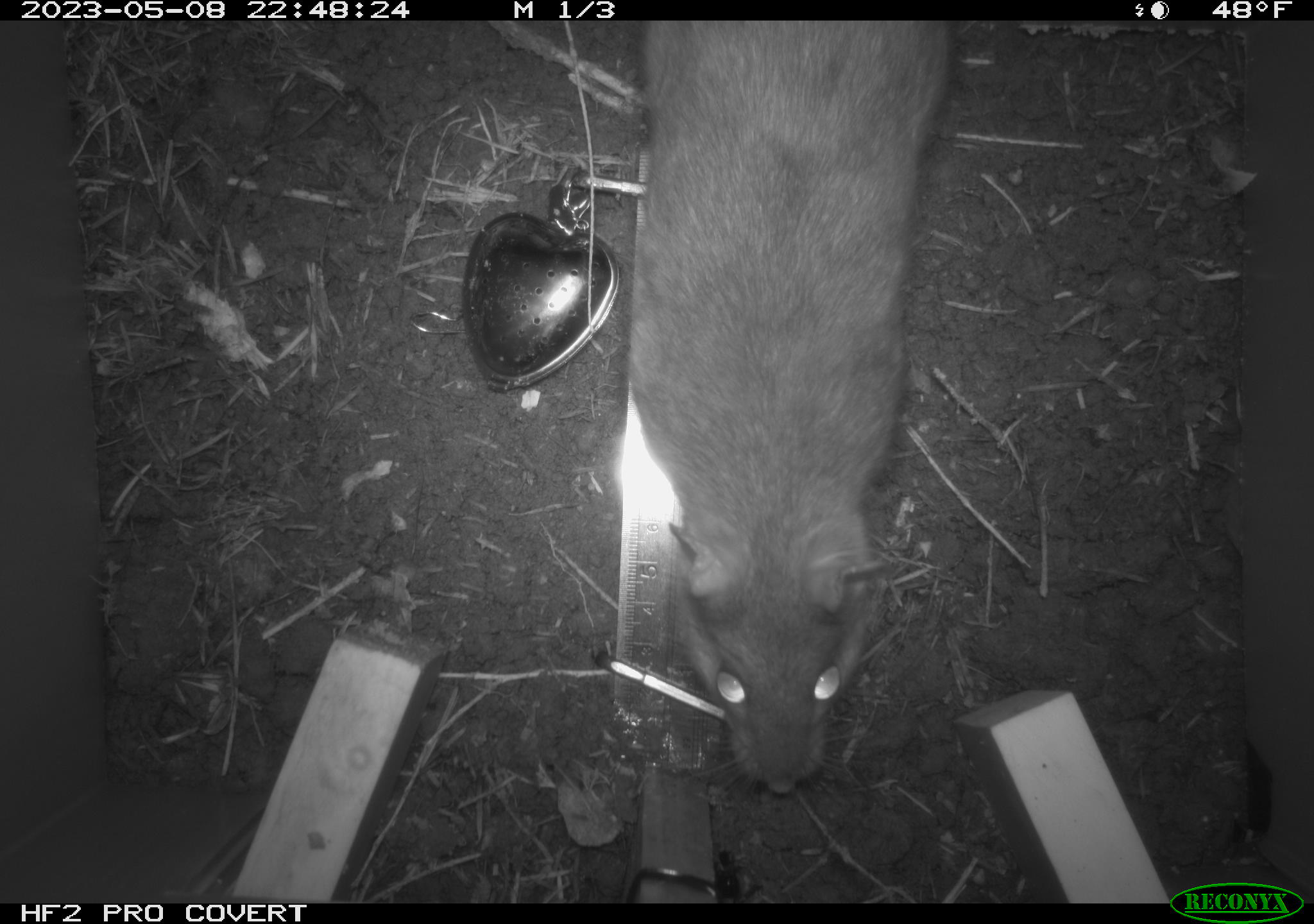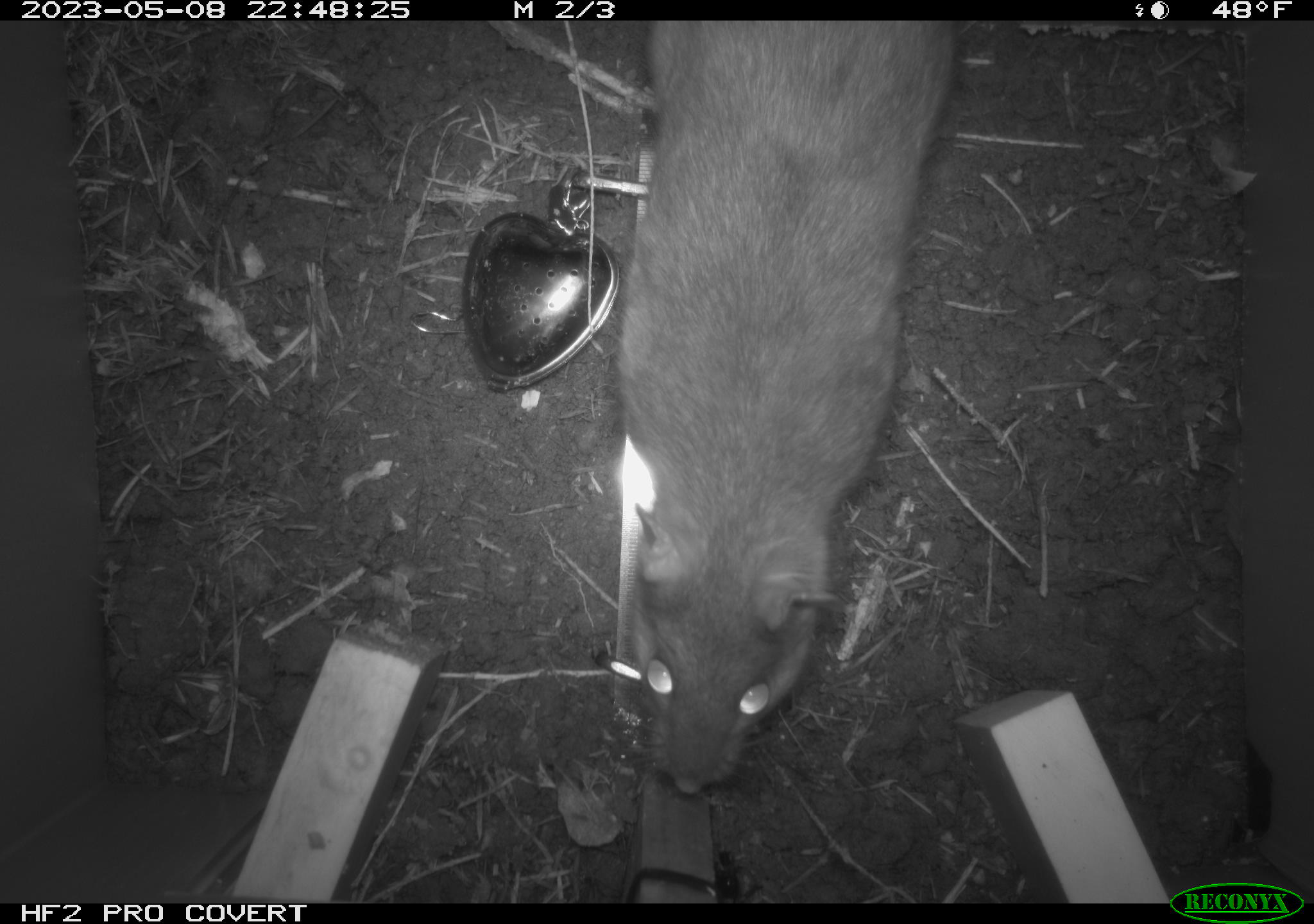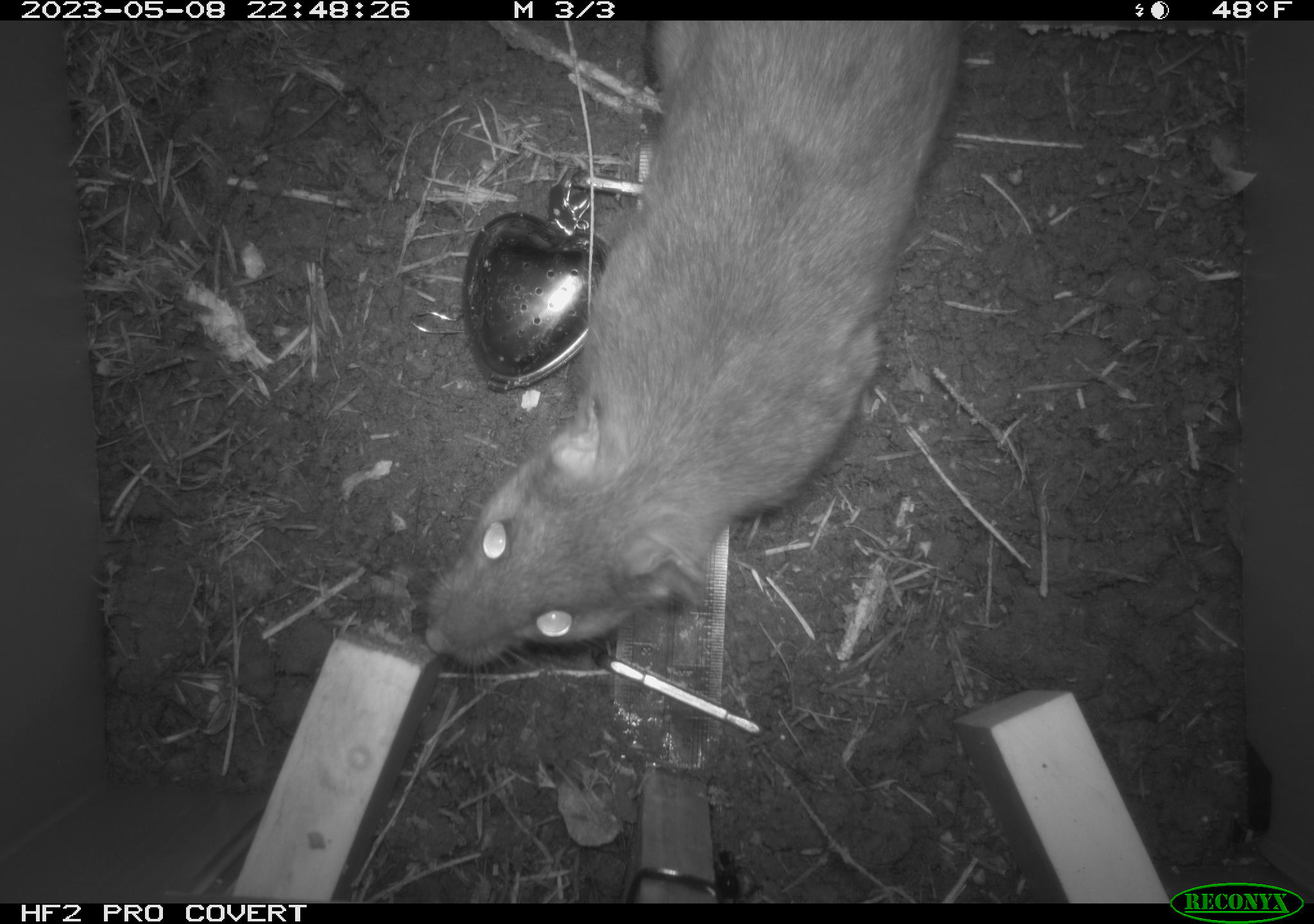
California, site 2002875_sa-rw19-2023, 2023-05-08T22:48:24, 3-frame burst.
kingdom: Animalia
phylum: Chordata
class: Mammalia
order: Rodentia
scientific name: Rodentia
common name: mouse species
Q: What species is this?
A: Mouse species (Rodentia).